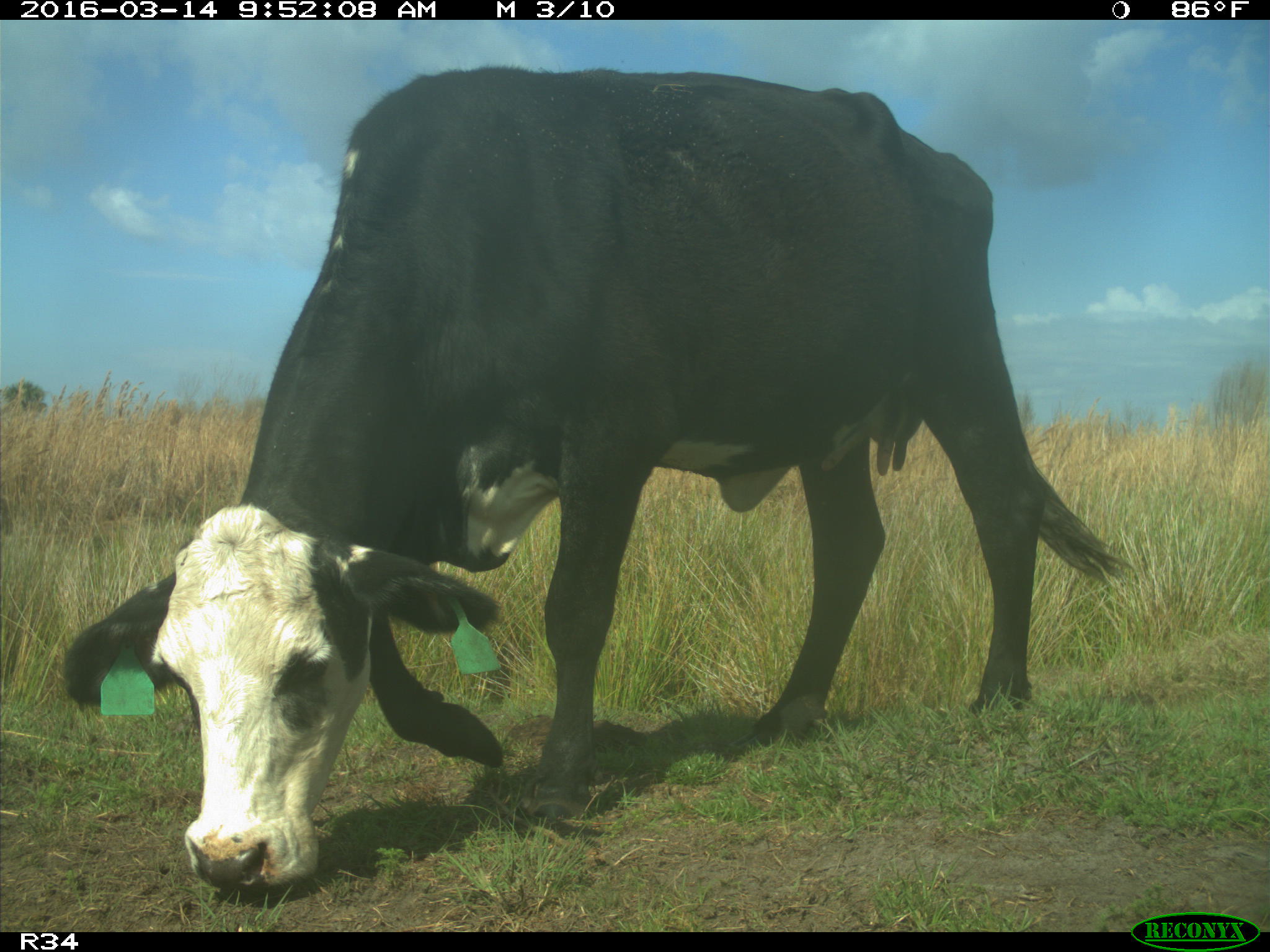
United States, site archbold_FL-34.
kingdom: Animalia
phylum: Chordata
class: Mammalia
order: Artiodactyla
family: Bovidae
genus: Bos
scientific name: Bos taurus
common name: domestic cow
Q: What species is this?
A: Bos taurus (domestic cow).